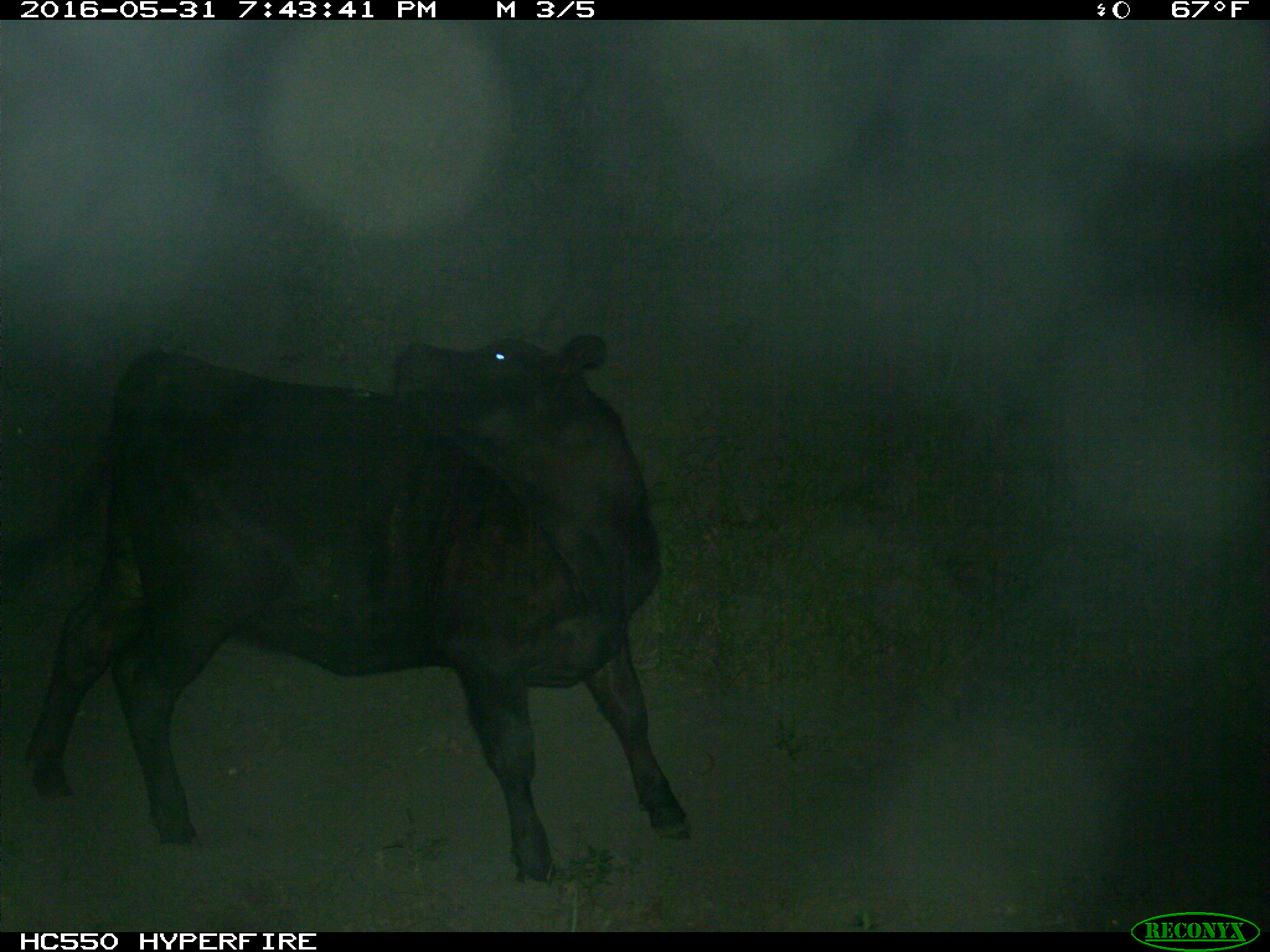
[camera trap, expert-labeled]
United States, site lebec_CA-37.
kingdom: Animalia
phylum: Chordata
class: Mammalia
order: Artiodactyla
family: Bovidae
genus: Bos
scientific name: Bos taurus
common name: domestic cow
Bos taurus (domestic cow).